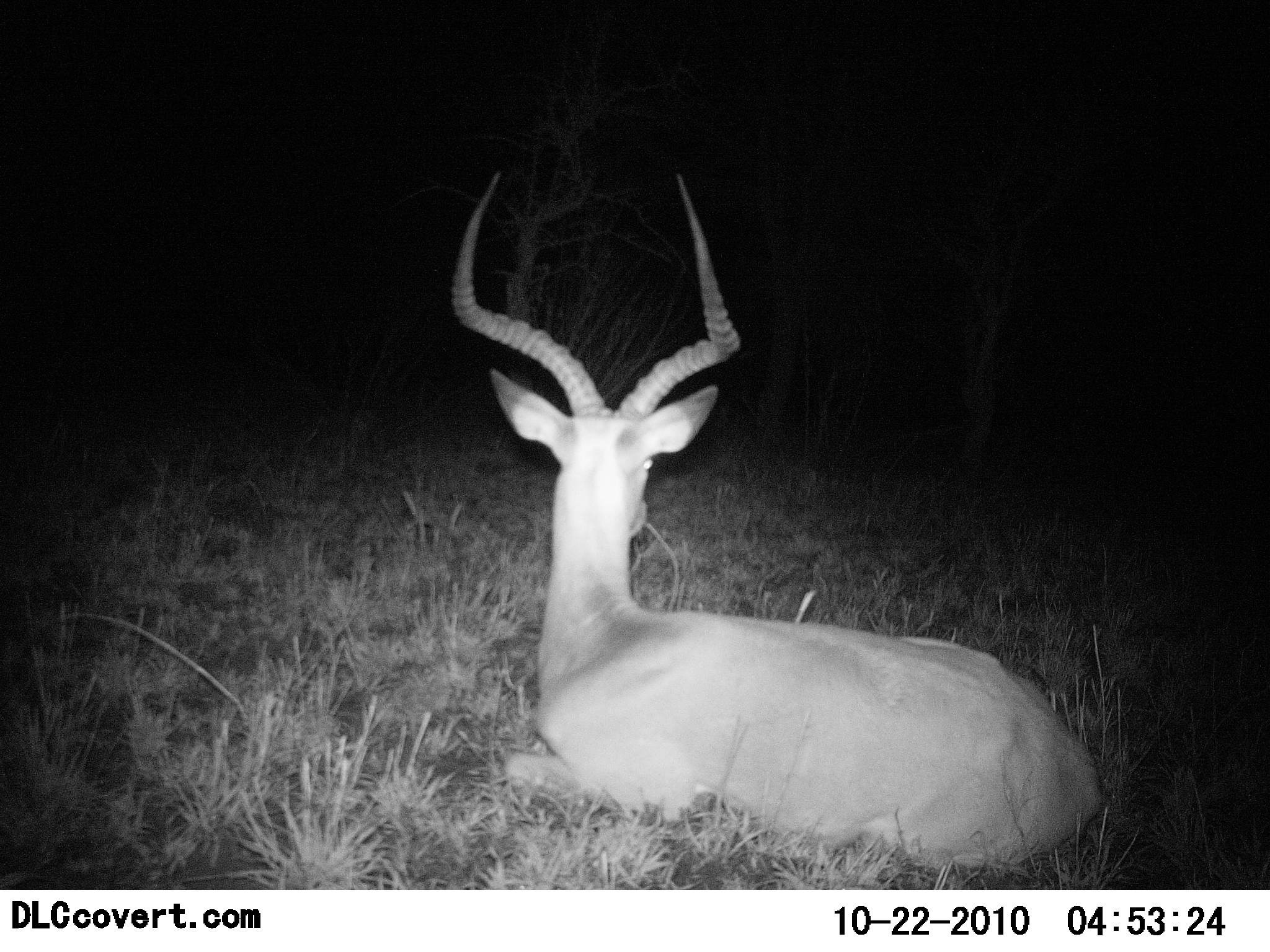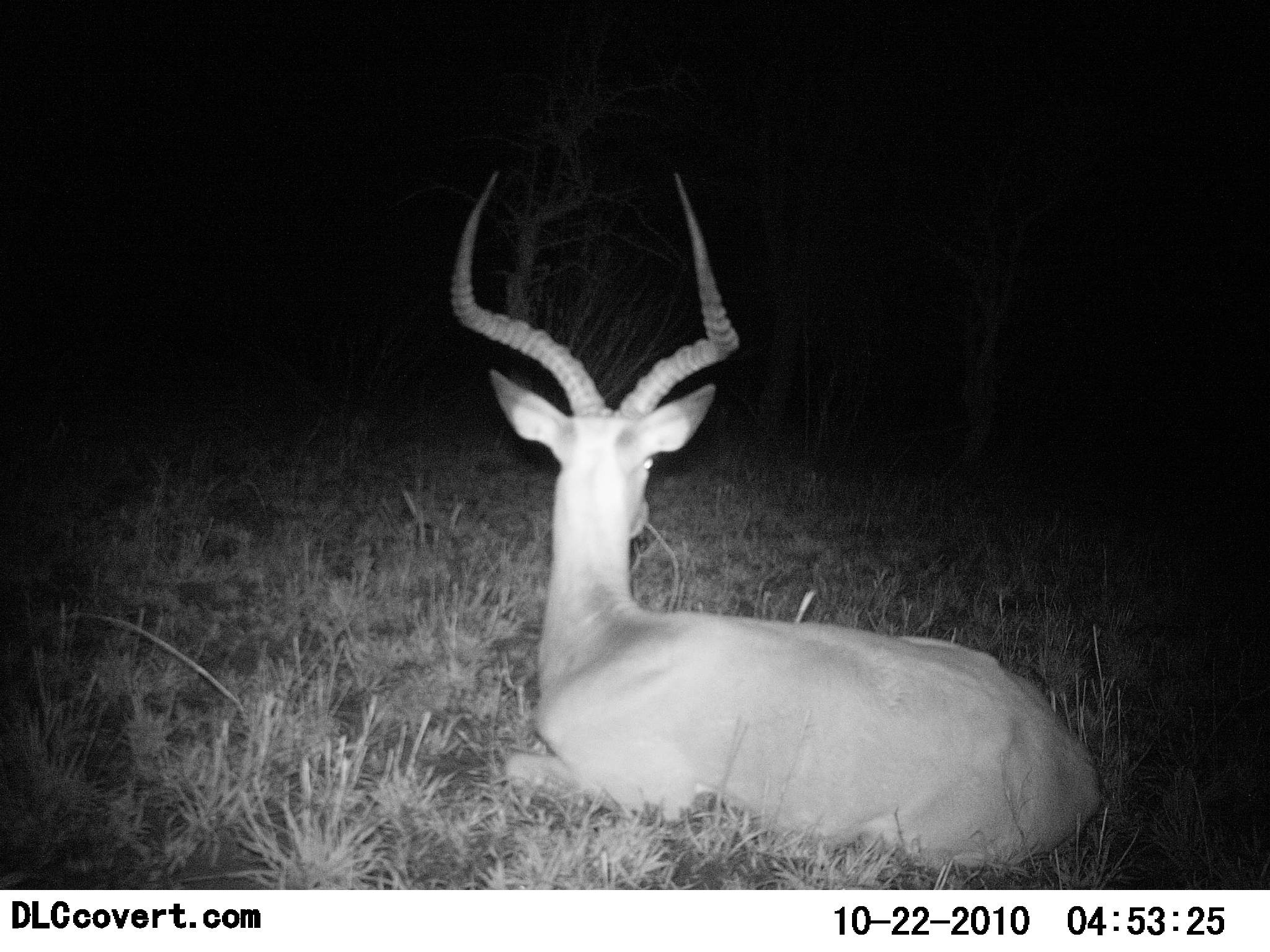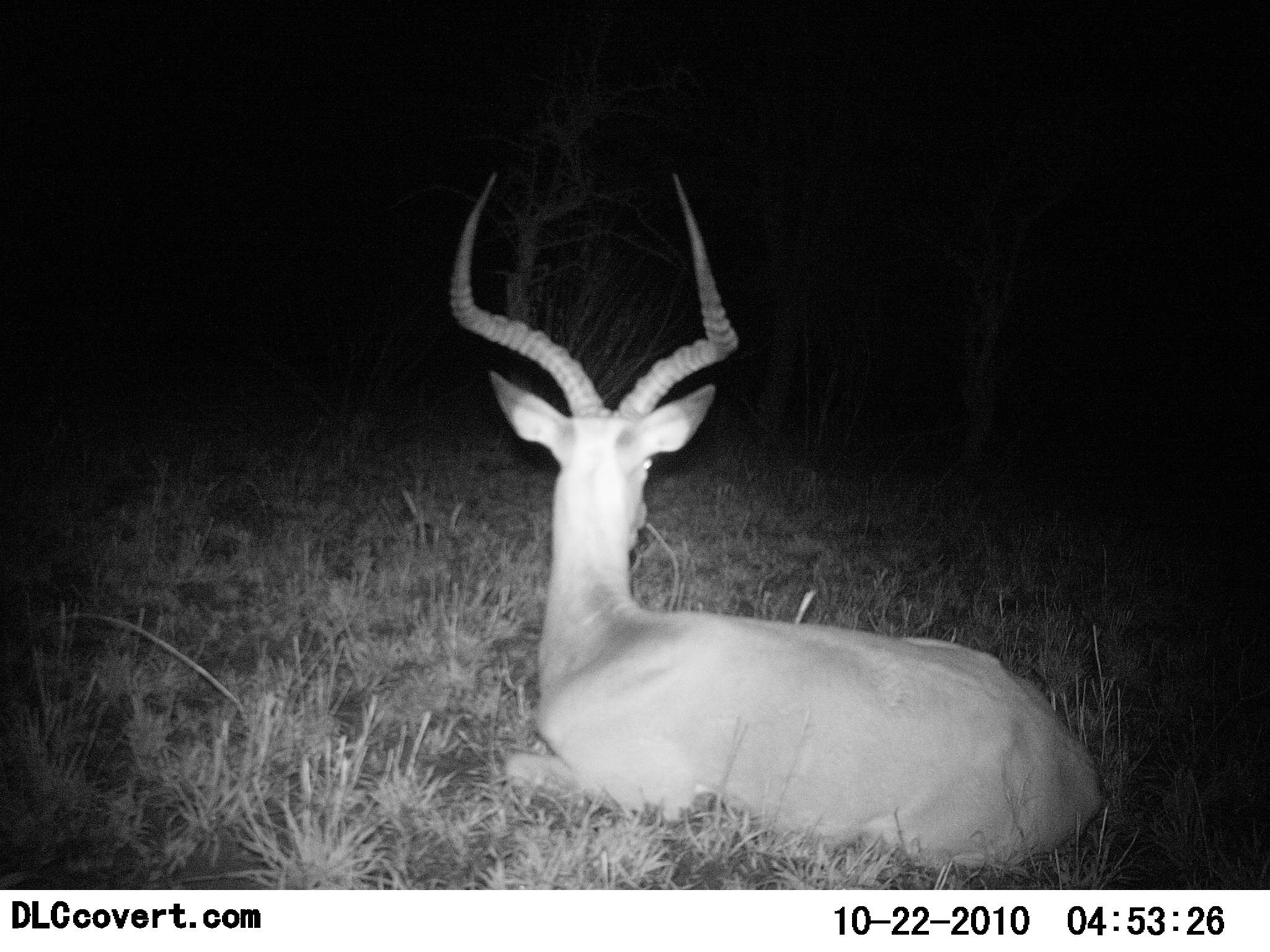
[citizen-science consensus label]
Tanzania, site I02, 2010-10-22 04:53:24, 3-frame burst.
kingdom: Animalia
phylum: Chordata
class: Mammalia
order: Artiodactyla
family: Bovidae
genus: Aepyceros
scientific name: Aepyceros melampus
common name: impala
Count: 1.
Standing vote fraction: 0%.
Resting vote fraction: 100%.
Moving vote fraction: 0%.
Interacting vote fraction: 0%.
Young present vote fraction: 0%.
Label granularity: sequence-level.